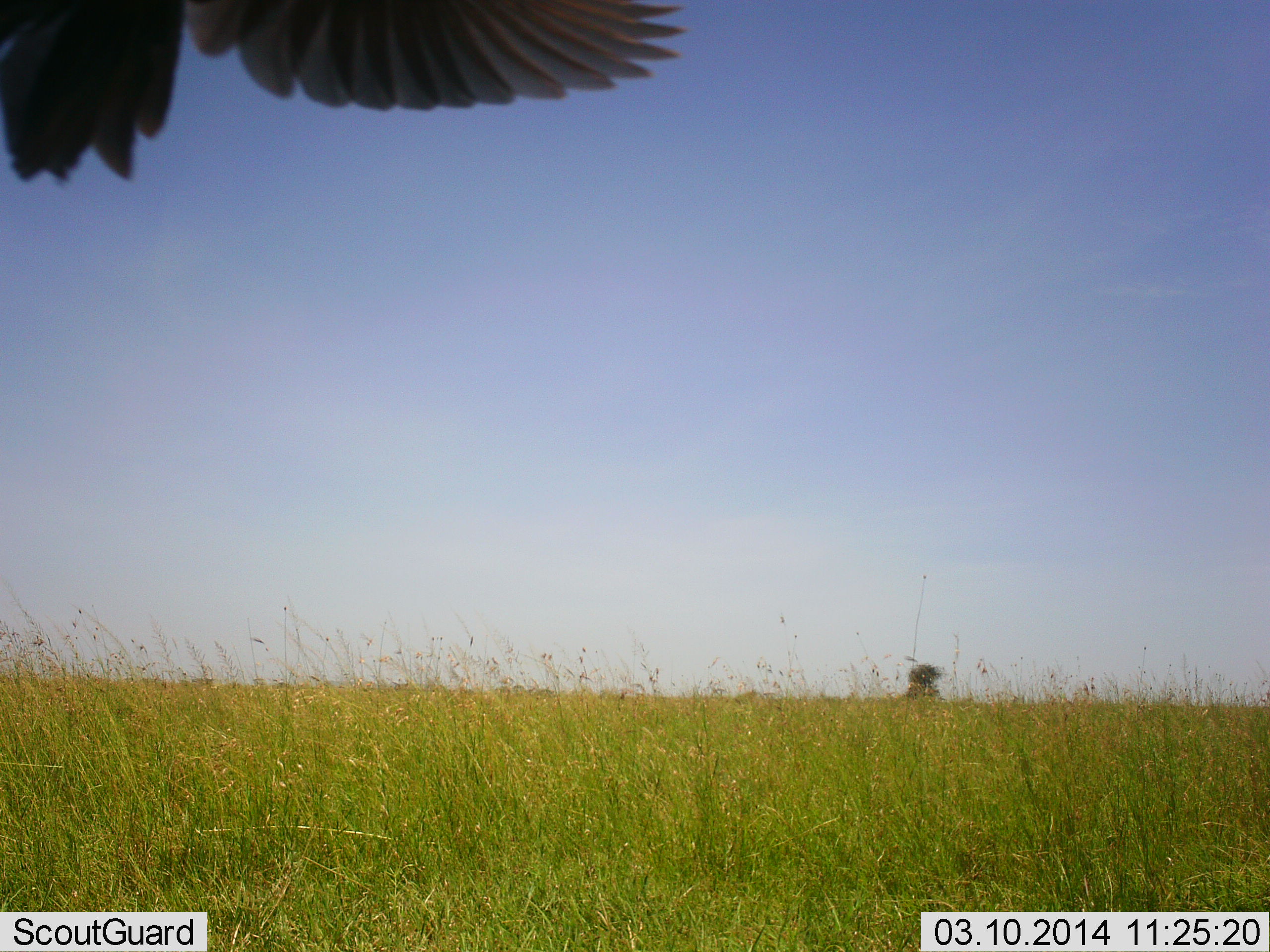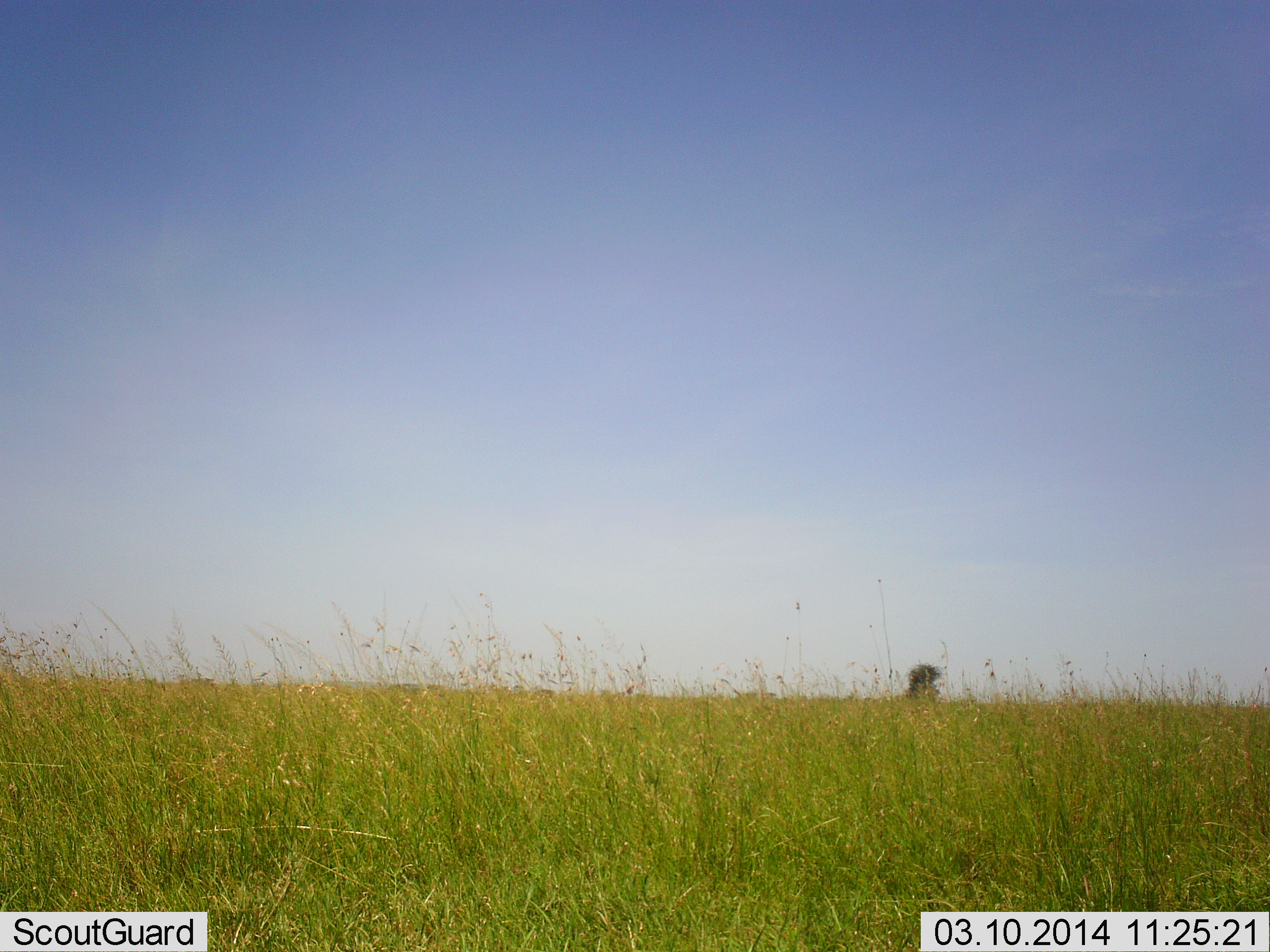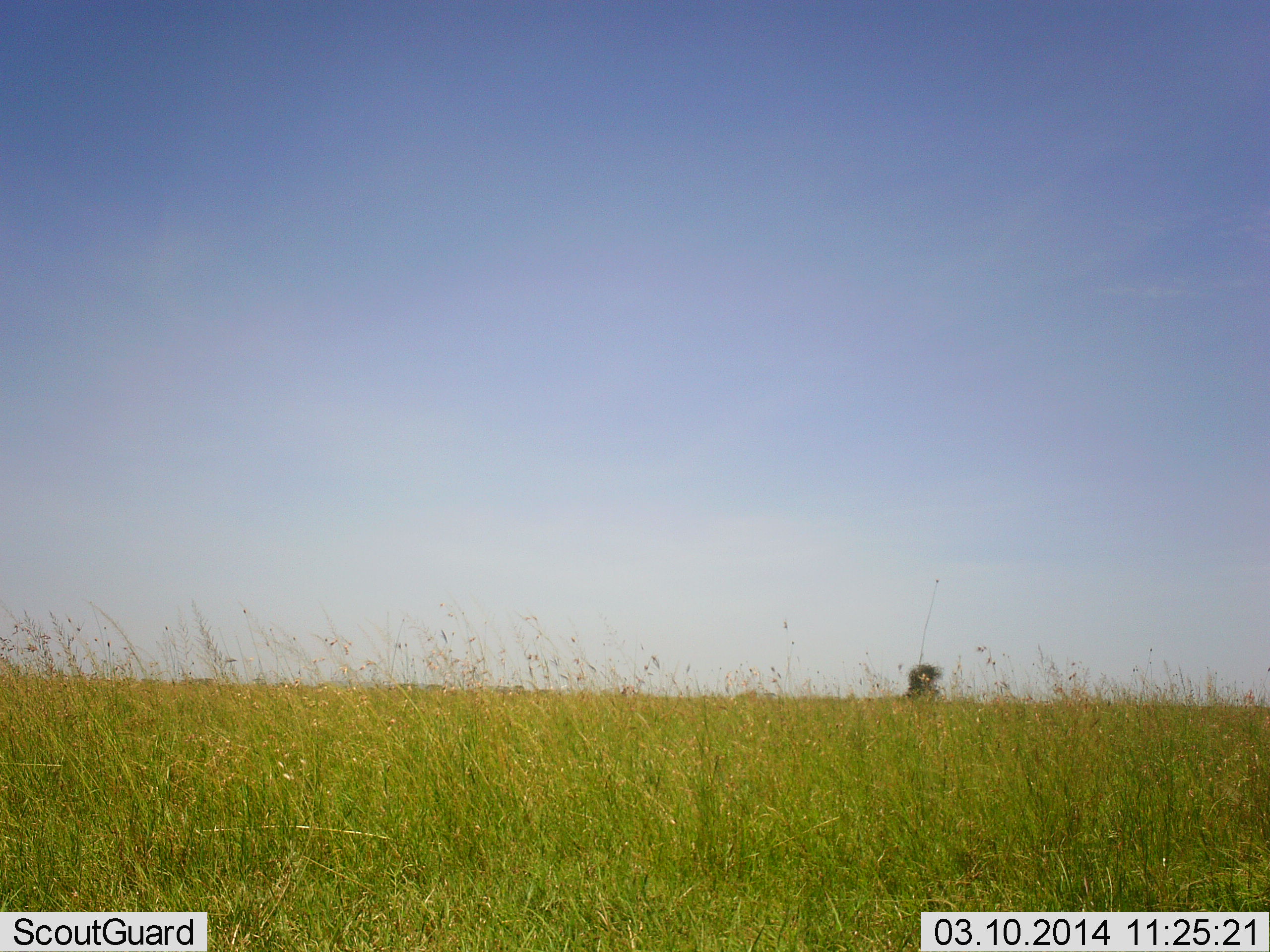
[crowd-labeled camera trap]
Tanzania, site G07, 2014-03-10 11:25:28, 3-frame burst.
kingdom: Animalia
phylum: Chordata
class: Aves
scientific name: Aves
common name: bird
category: otherbird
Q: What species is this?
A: Otherbird (bird) (Aves).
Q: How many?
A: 1.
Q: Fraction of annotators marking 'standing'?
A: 3%.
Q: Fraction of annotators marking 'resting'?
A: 3%.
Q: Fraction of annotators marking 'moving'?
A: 94%.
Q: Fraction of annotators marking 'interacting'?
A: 0%.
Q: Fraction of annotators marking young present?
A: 0%.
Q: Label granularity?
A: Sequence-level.